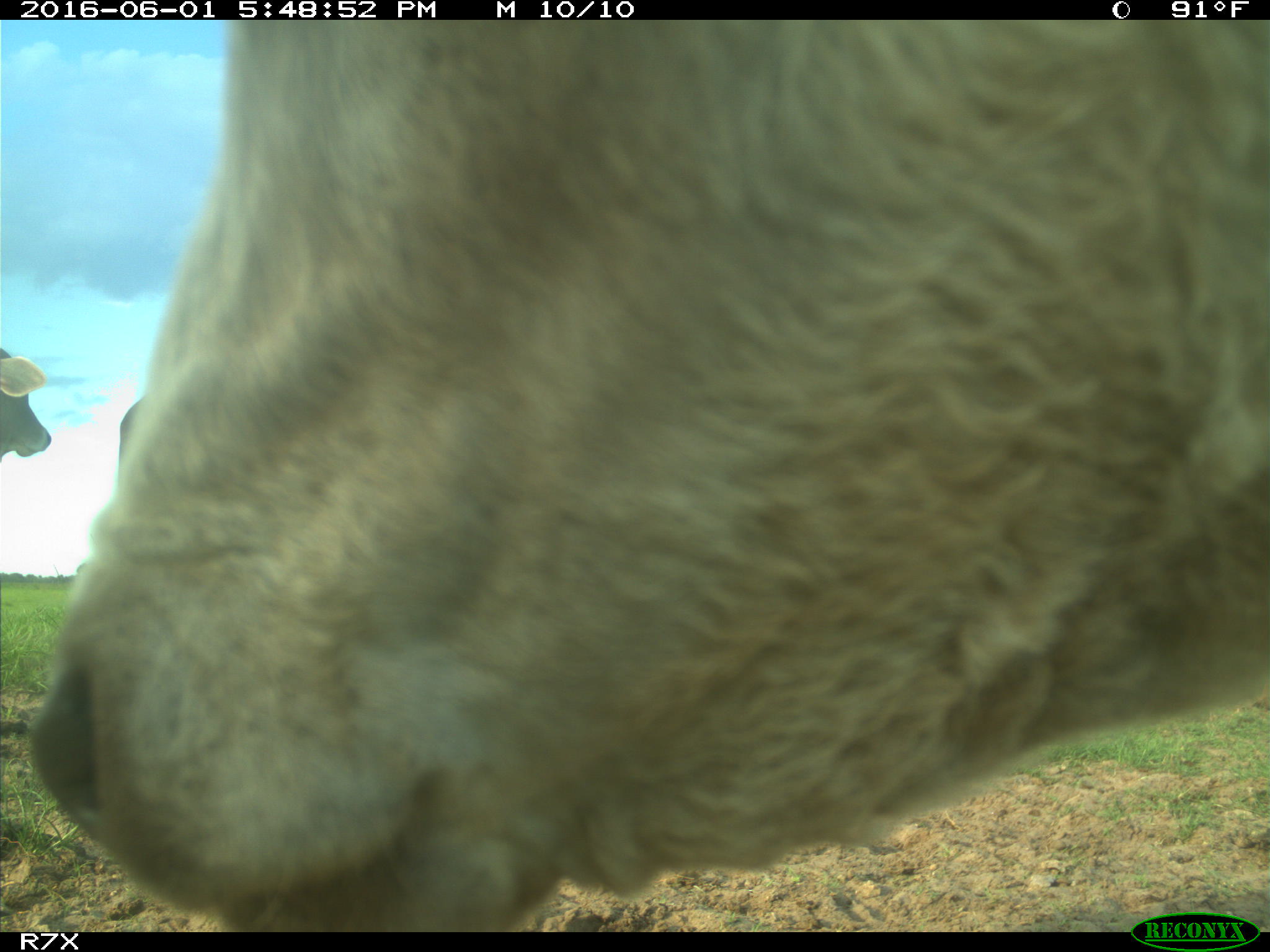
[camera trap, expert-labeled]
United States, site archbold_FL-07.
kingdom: Animalia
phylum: Chordata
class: Mammalia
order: Artiodactyla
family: Bovidae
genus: Bos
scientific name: Bos taurus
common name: domestic cow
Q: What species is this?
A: Bos taurus (domestic cow).